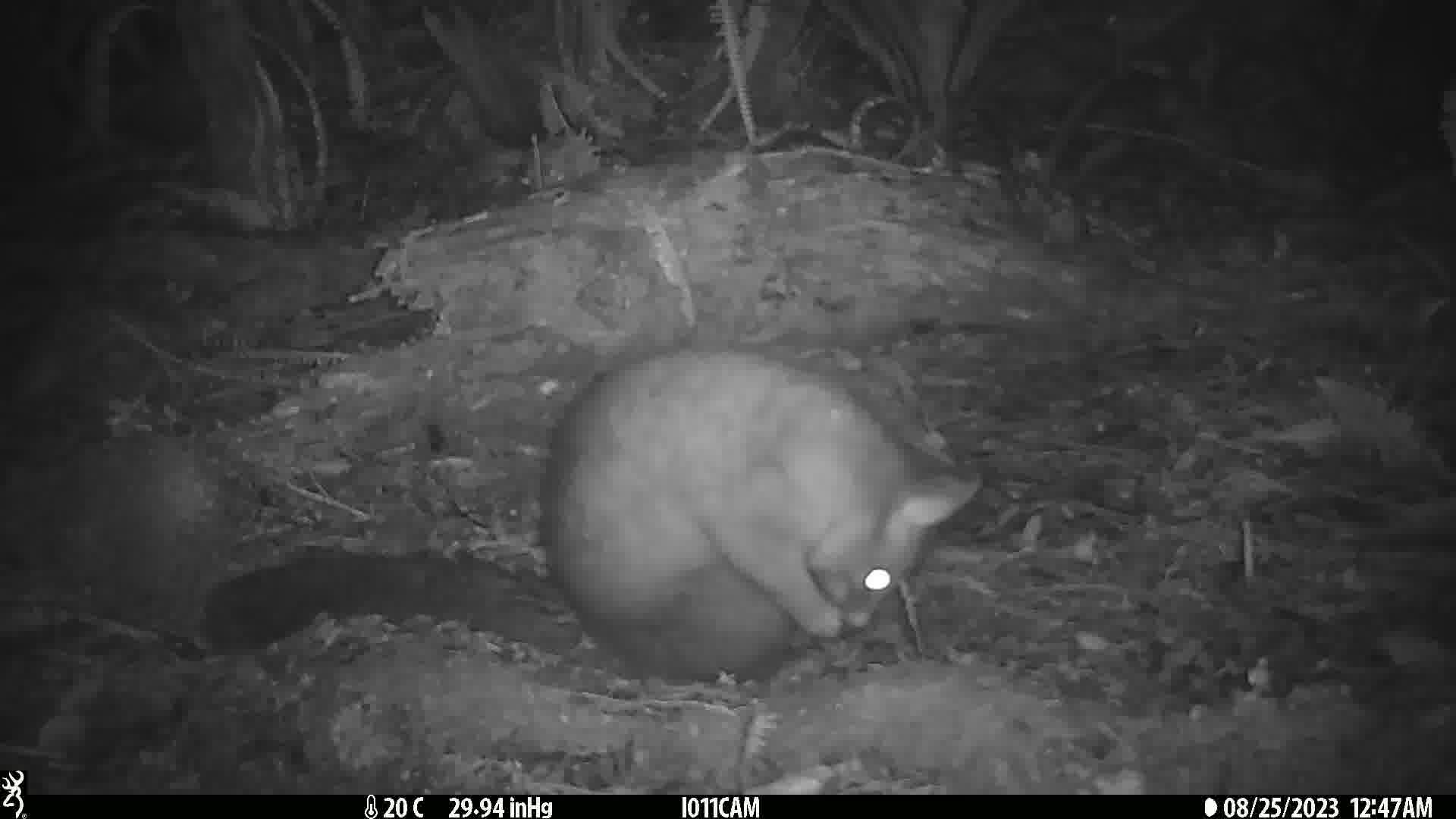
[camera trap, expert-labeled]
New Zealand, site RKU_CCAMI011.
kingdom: Animalia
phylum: Chordata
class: Mammalia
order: Diprotodontia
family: Phalangeridae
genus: Trichosurus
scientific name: Trichosurus vulpecula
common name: common brushtail possum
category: possum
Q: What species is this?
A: Possum (common brushtail possum) (Trichosurus vulpecula).